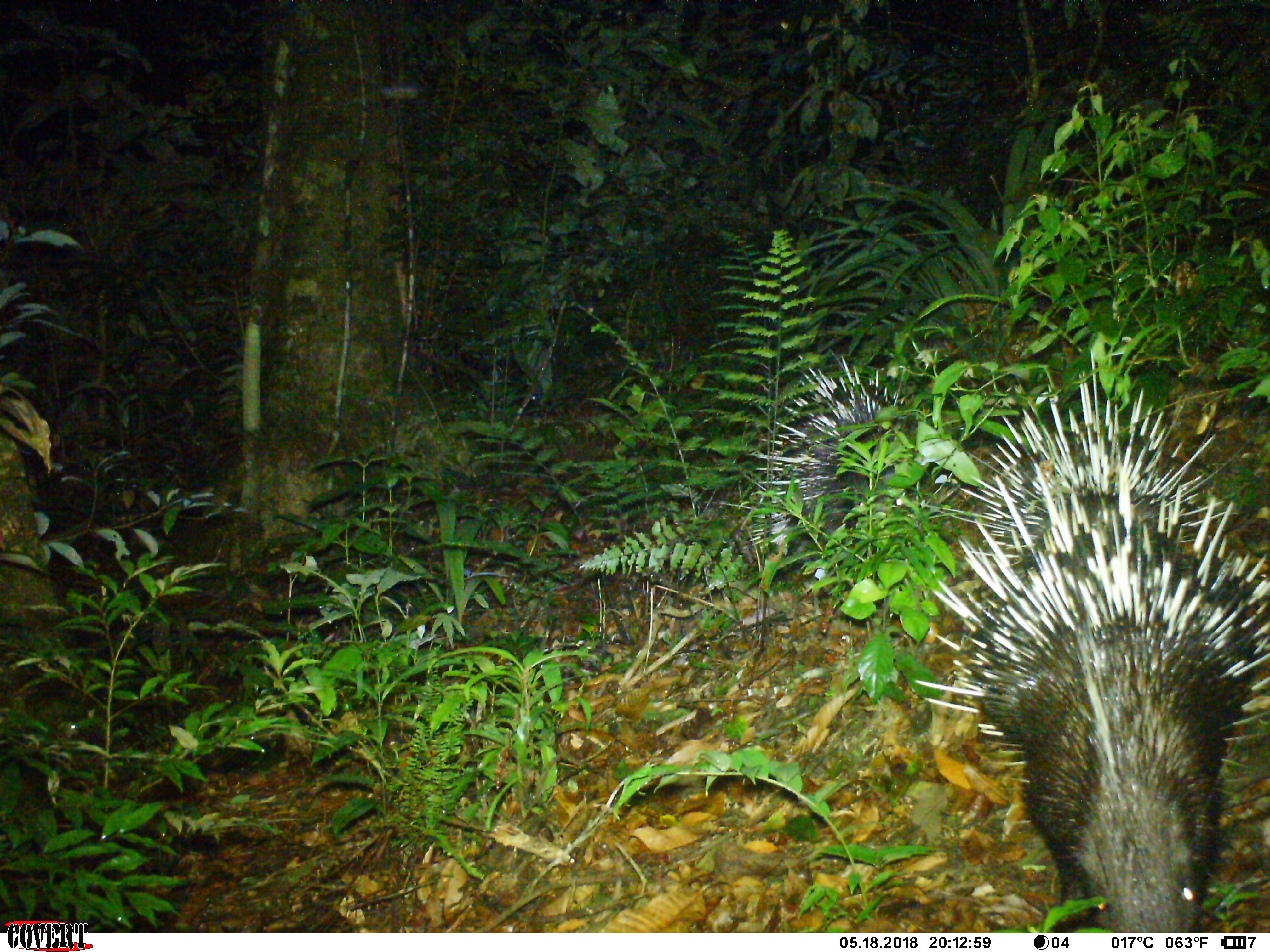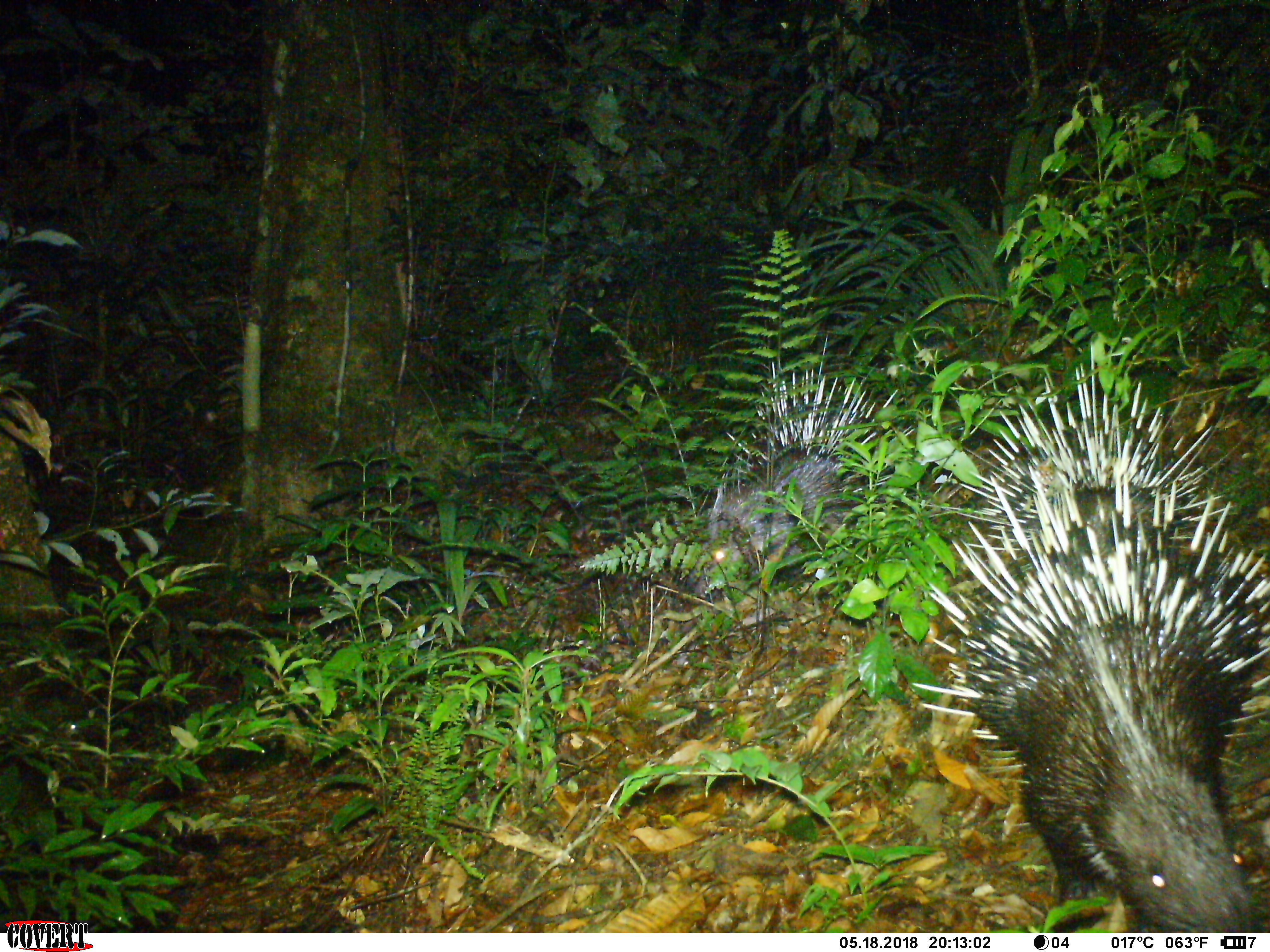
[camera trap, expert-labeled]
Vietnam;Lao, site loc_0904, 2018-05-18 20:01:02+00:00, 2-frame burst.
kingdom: Animalia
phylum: Chordata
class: Mammalia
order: Rodentia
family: Hystricidae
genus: Hystrix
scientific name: Hystrix brachyura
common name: malayan porcupine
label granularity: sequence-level